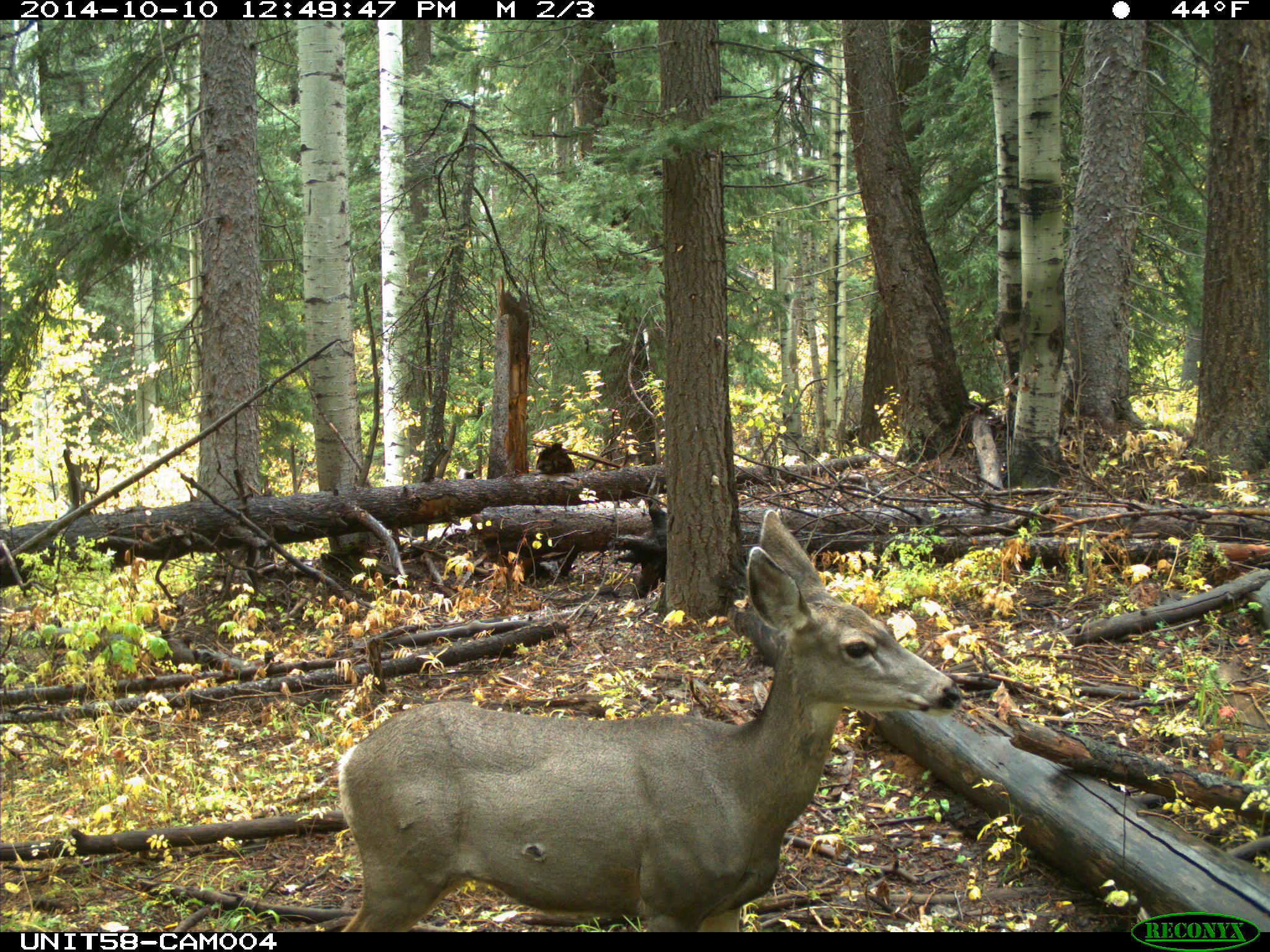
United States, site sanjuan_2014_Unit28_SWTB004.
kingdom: Animalia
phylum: Chordata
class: Mammalia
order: Artiodactyla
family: Cervidae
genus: Odocoileus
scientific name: Odocoileus hemionus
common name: mule deer